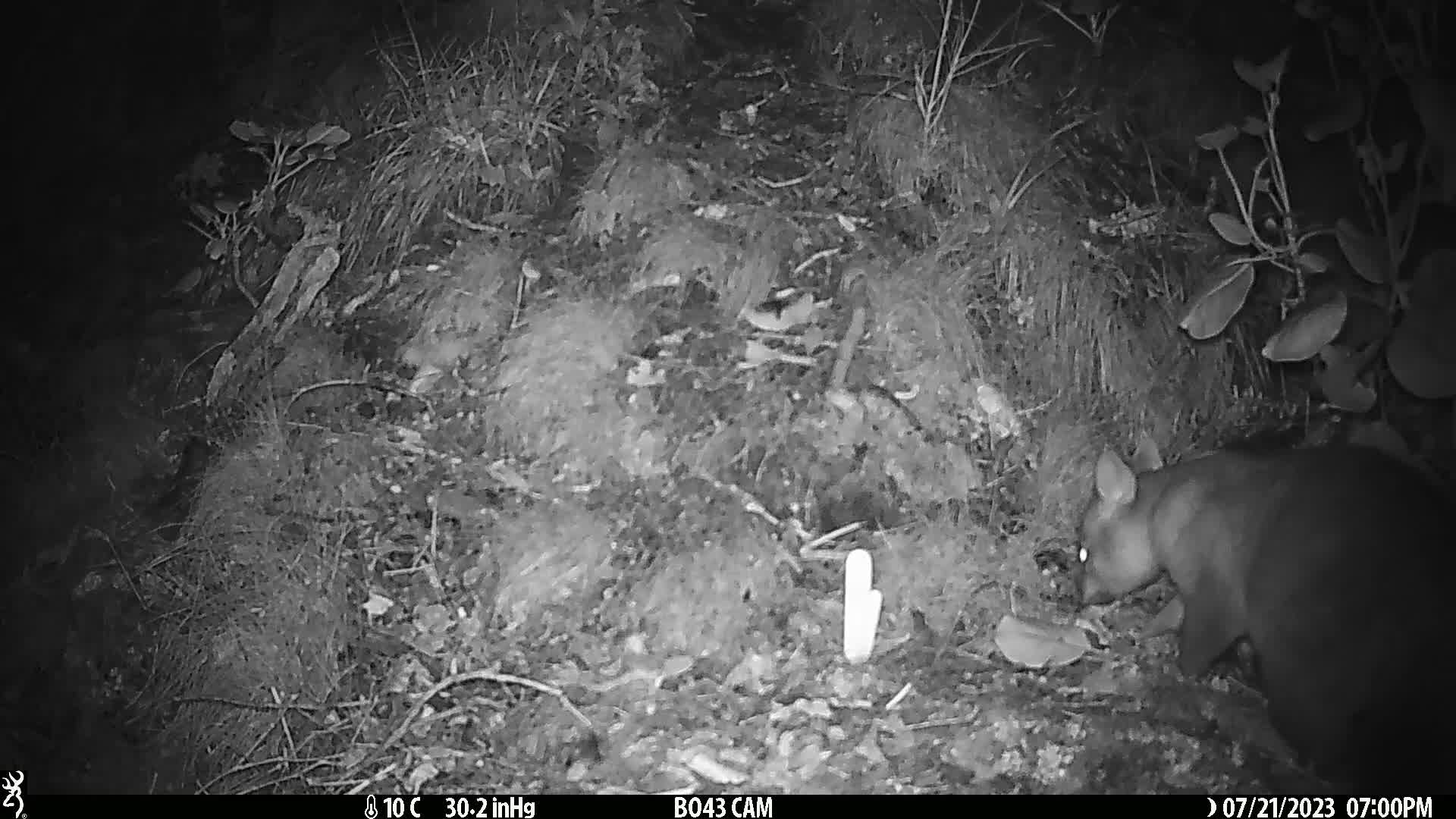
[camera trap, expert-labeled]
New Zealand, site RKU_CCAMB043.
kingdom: Animalia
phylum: Chordata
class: Mammalia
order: Diprotodontia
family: Phalangeridae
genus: Trichosurus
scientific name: Trichosurus vulpecula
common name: common brushtail possum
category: possum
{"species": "possum (common brushtail possum) (Trichosurus vulpecula)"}